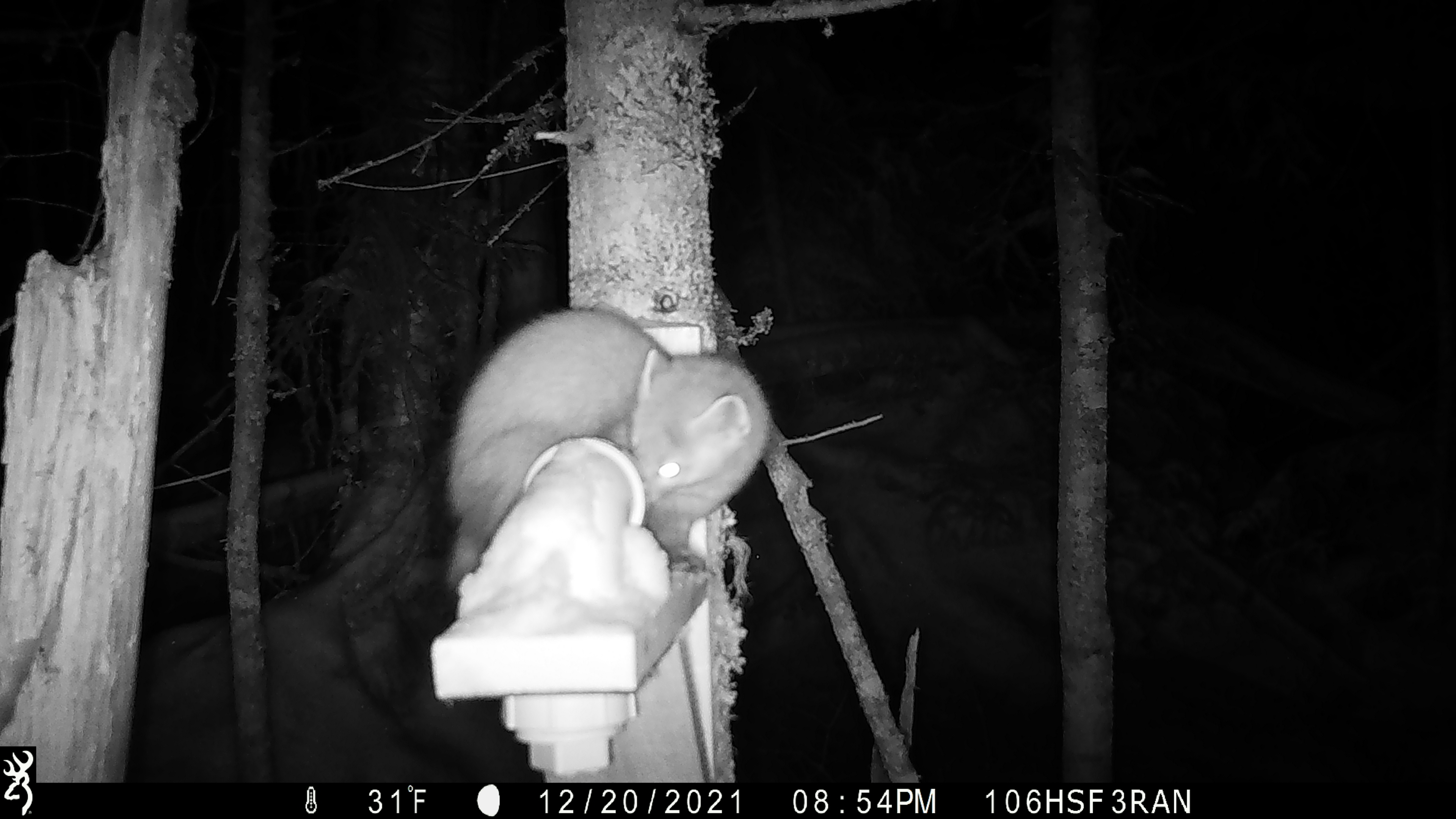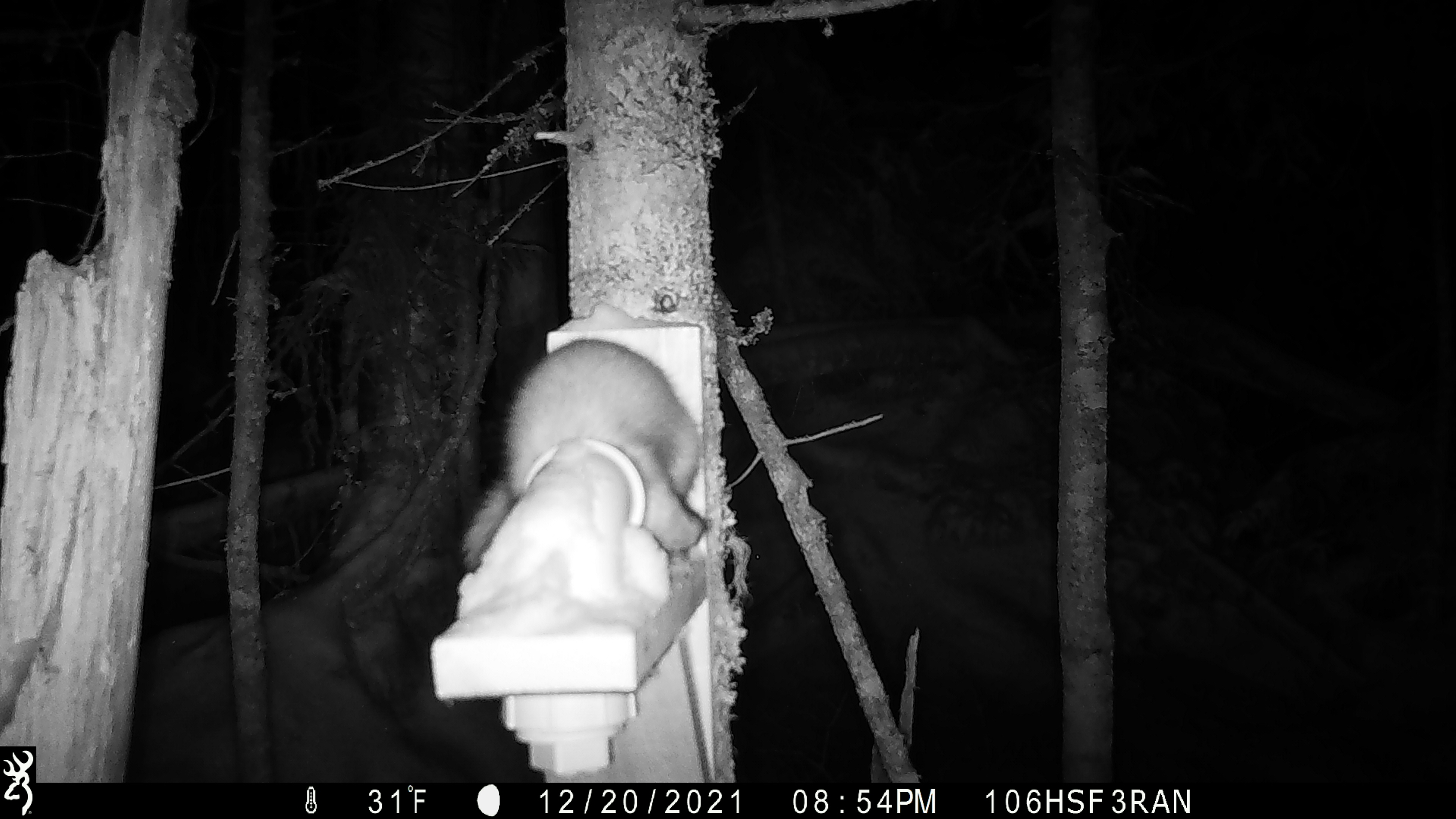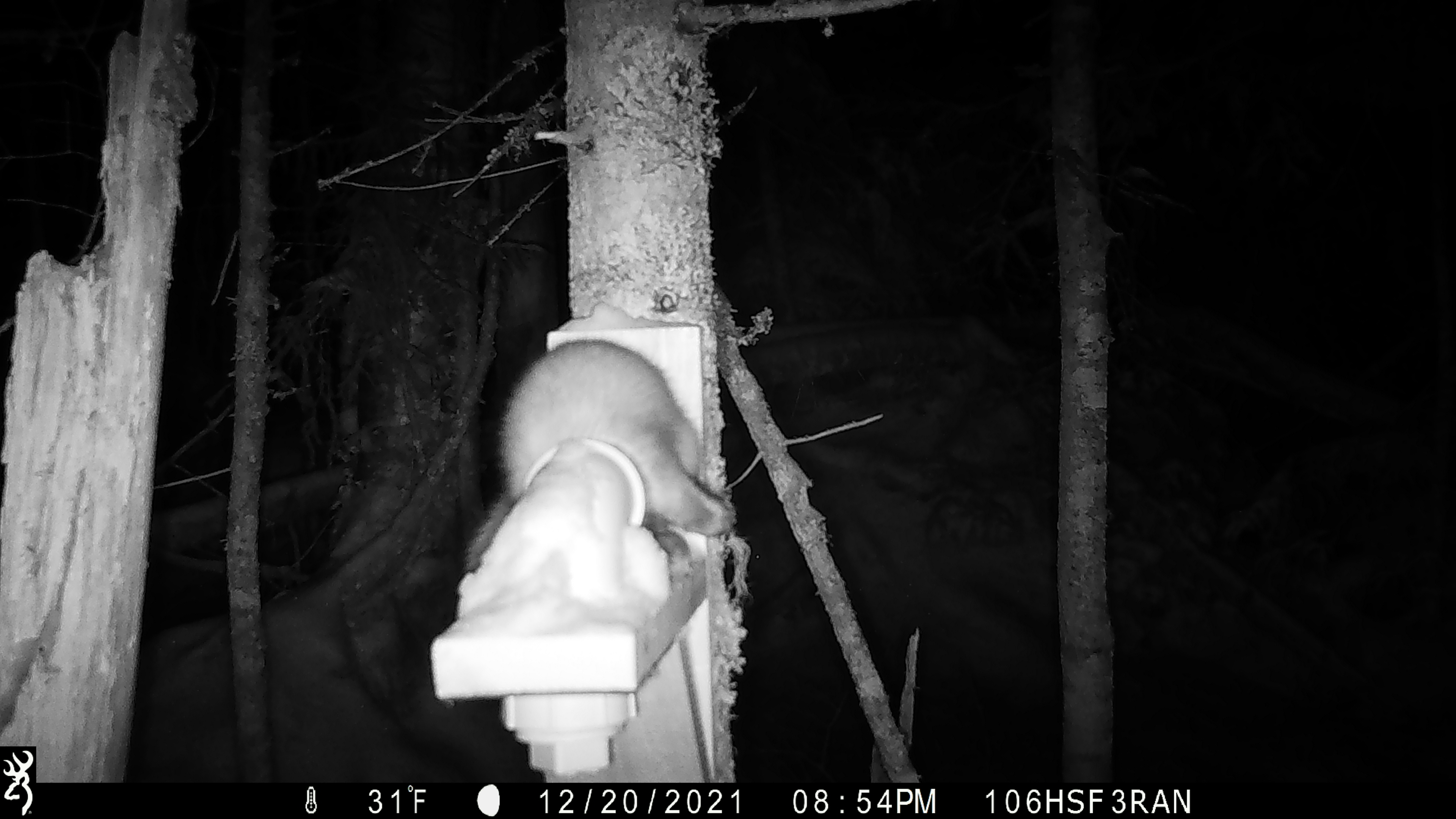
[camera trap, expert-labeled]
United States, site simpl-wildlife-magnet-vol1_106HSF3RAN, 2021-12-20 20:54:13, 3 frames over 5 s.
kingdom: Animalia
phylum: Chordata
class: Mammalia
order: Carnivora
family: Mustelidae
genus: Martes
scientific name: Martes americana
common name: american marten